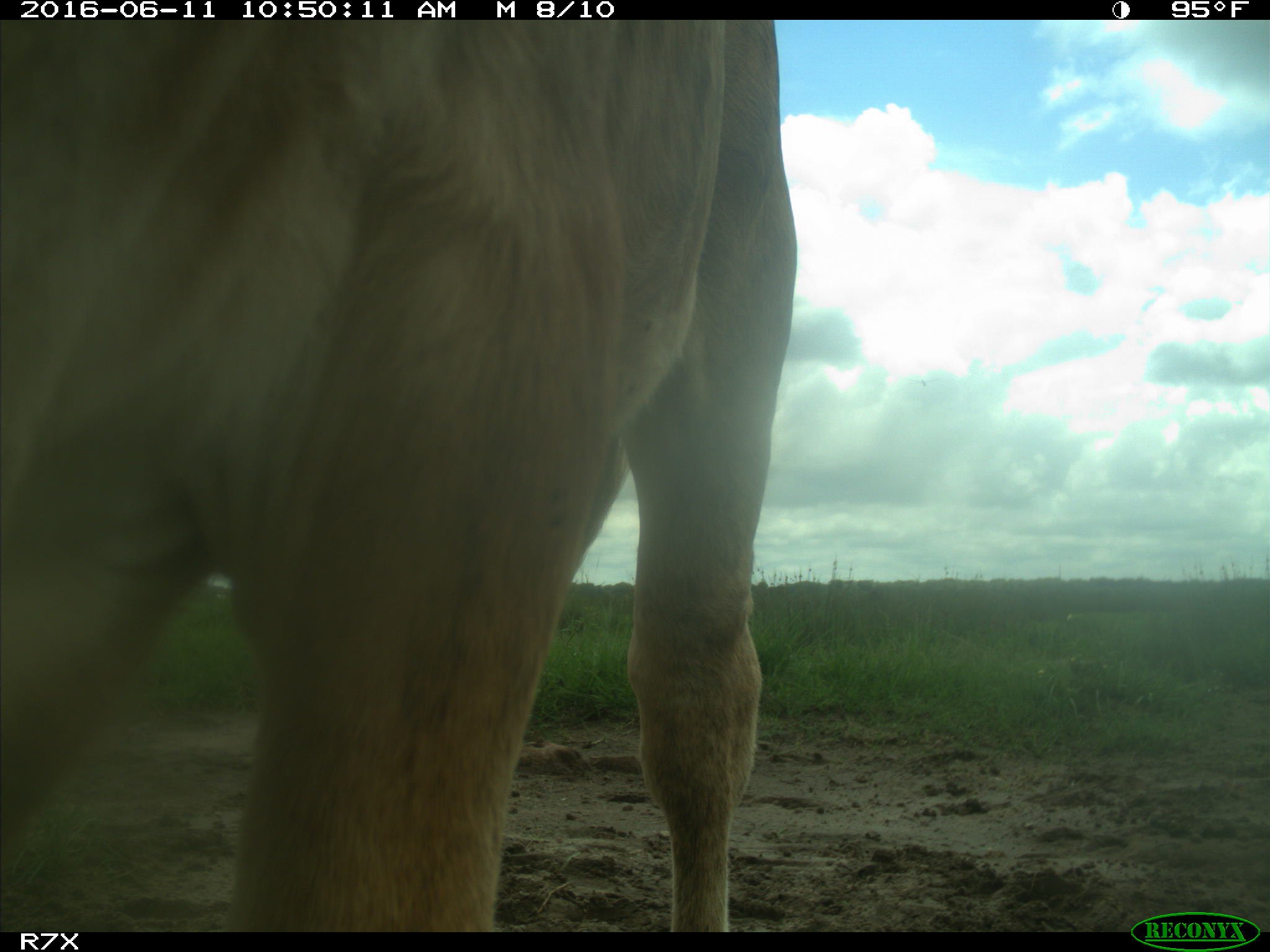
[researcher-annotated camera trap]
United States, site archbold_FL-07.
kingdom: Animalia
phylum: Chordata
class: Mammalia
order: Artiodactyla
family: Bovidae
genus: Bos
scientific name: Bos taurus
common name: domestic cow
Bos taurus (domestic cow).